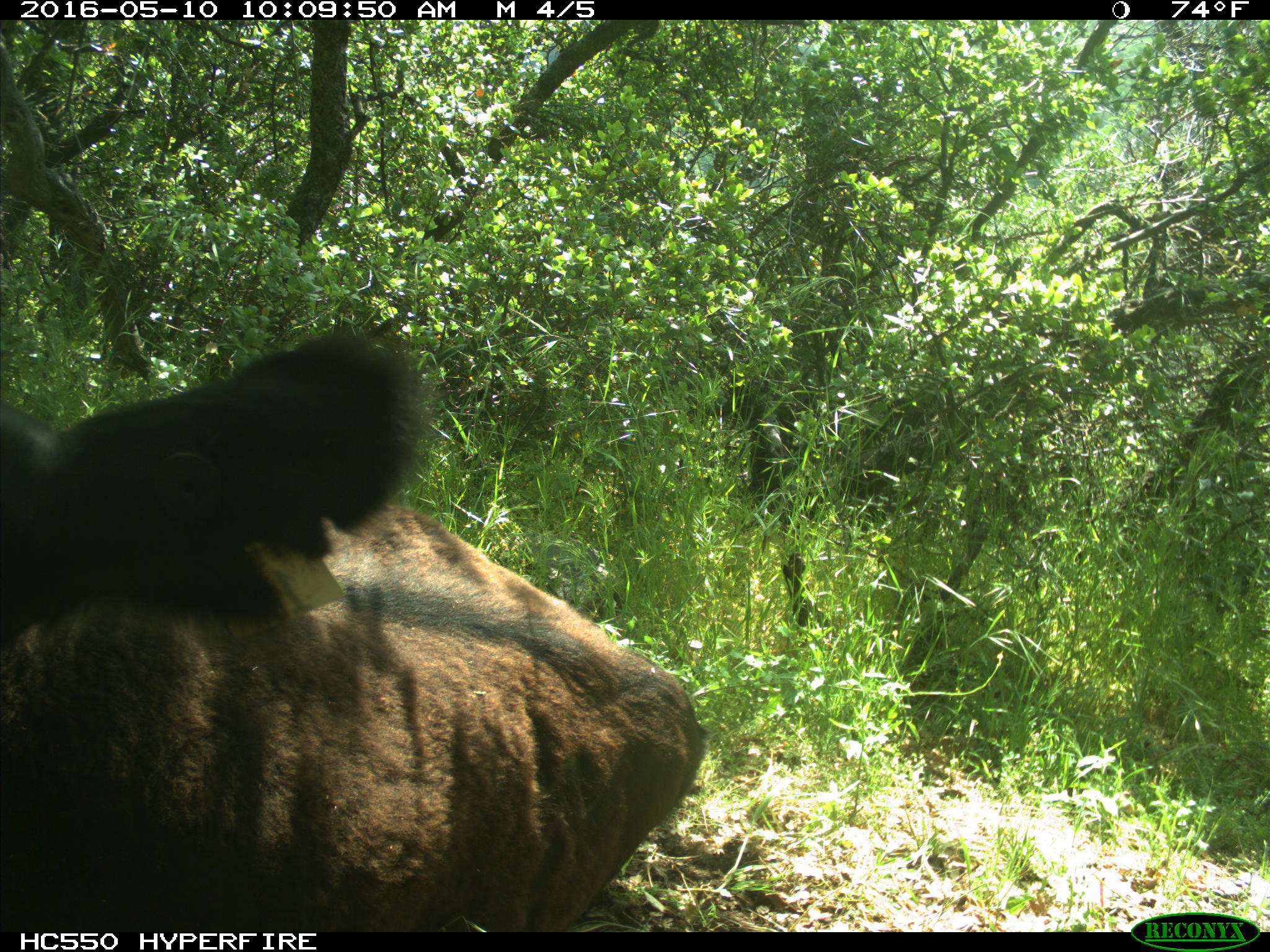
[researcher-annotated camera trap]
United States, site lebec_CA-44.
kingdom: Animalia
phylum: Chordata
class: Mammalia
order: Artiodactyla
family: Bovidae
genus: Bos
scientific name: Bos taurus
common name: domestic cow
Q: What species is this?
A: Bos taurus (domestic cow).